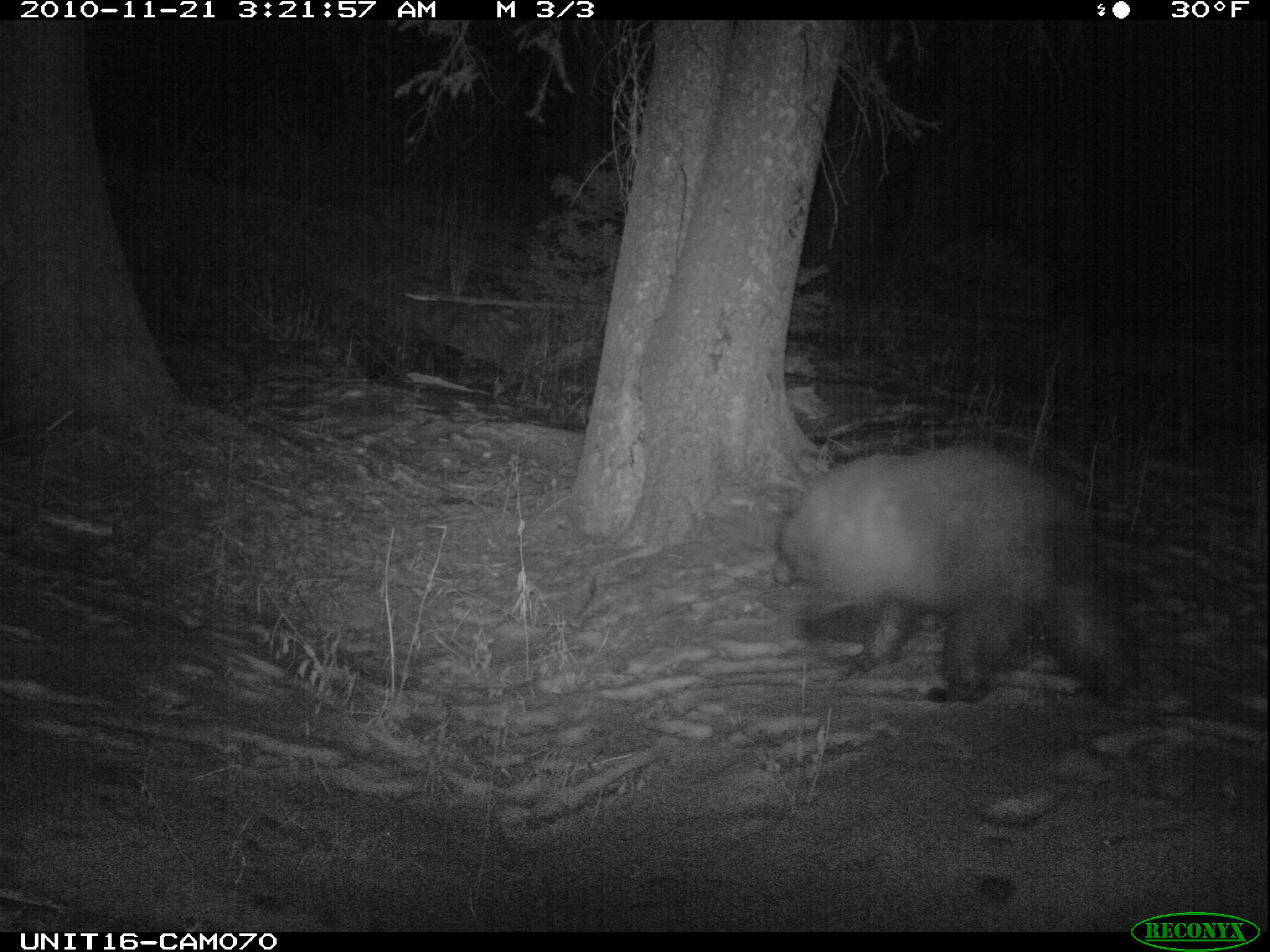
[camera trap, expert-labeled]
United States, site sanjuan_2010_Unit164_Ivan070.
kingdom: Animalia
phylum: Chordata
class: Mammalia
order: Carnivora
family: Ursidae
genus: Ursus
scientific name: Ursus americanus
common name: american black bear